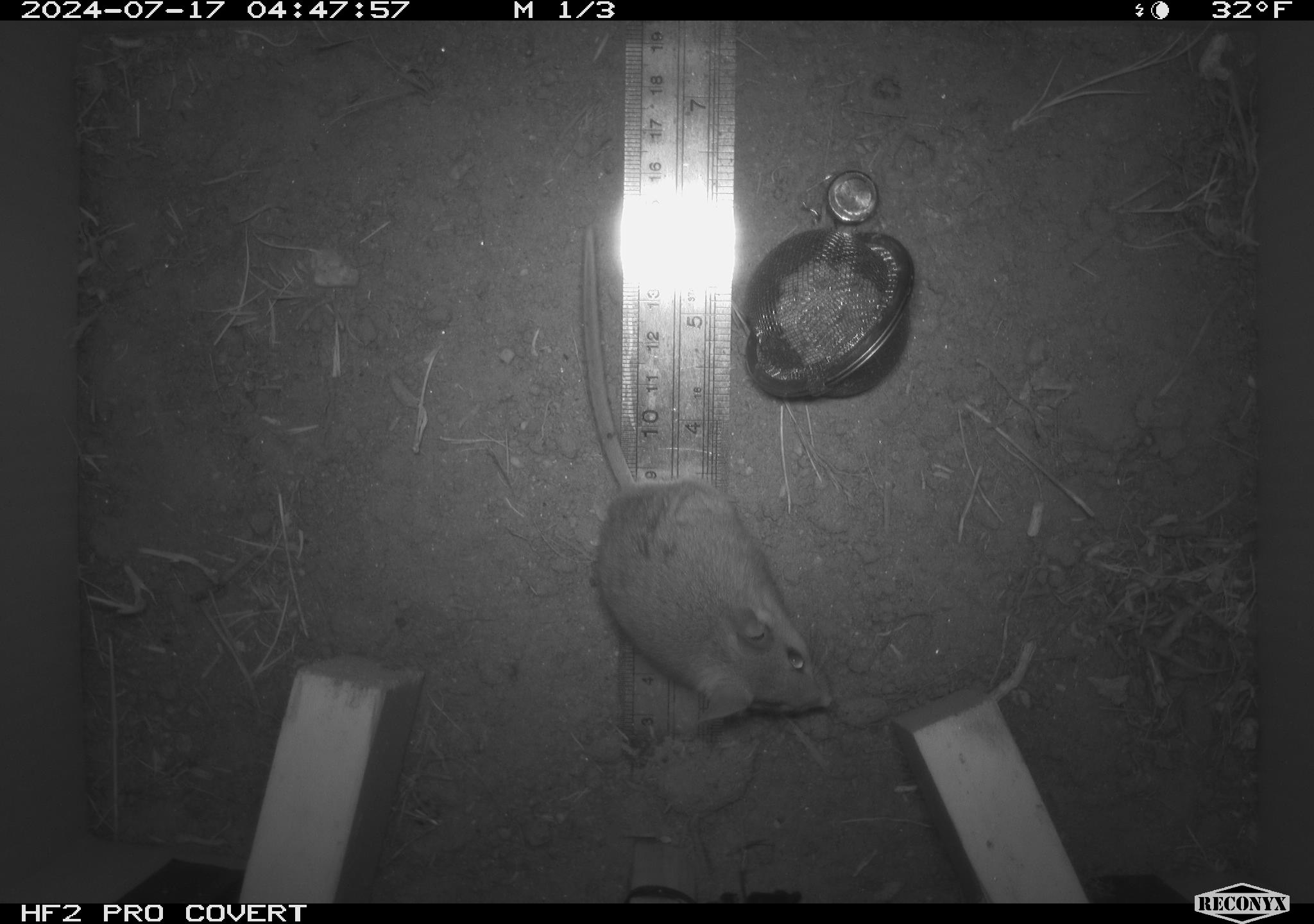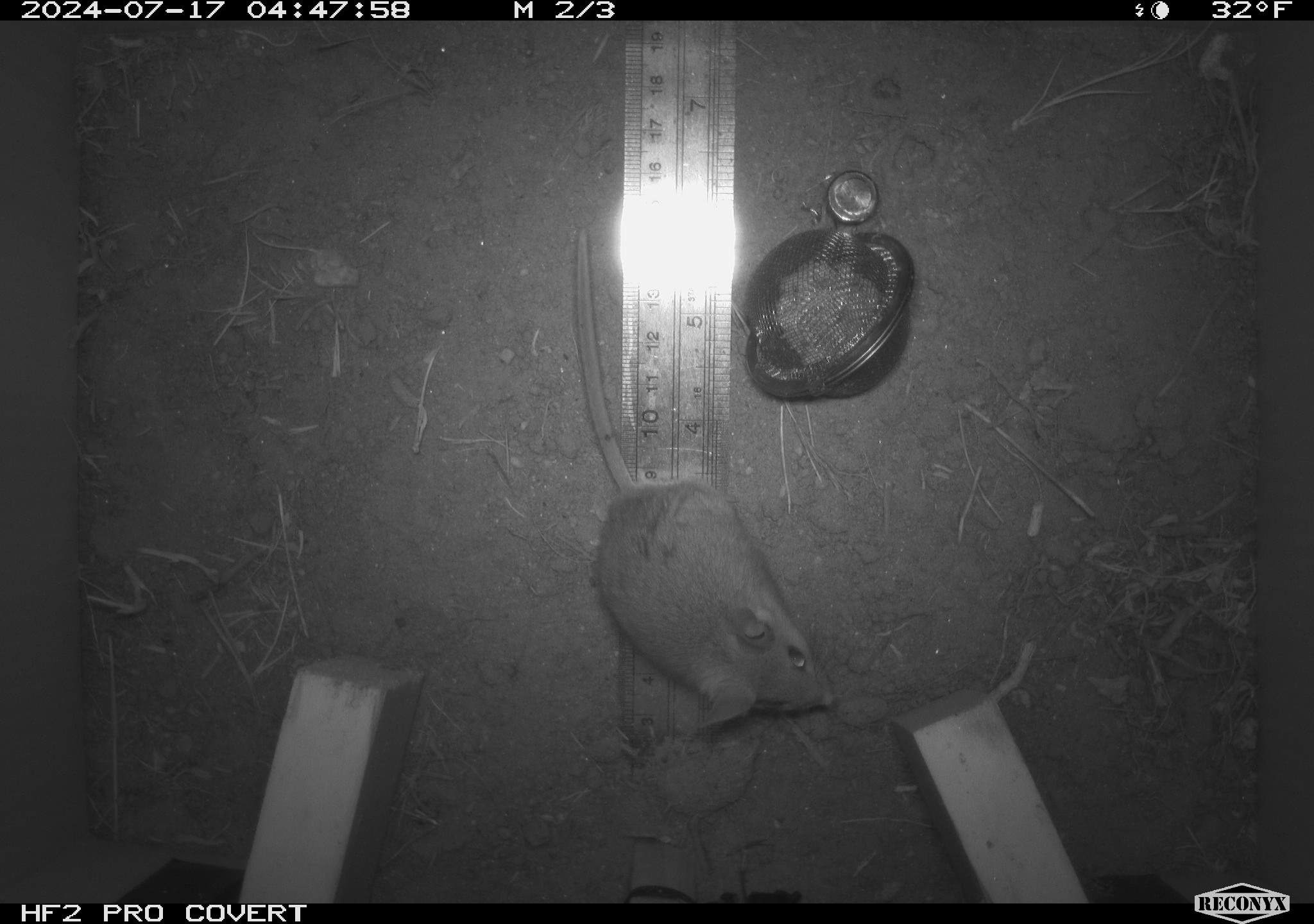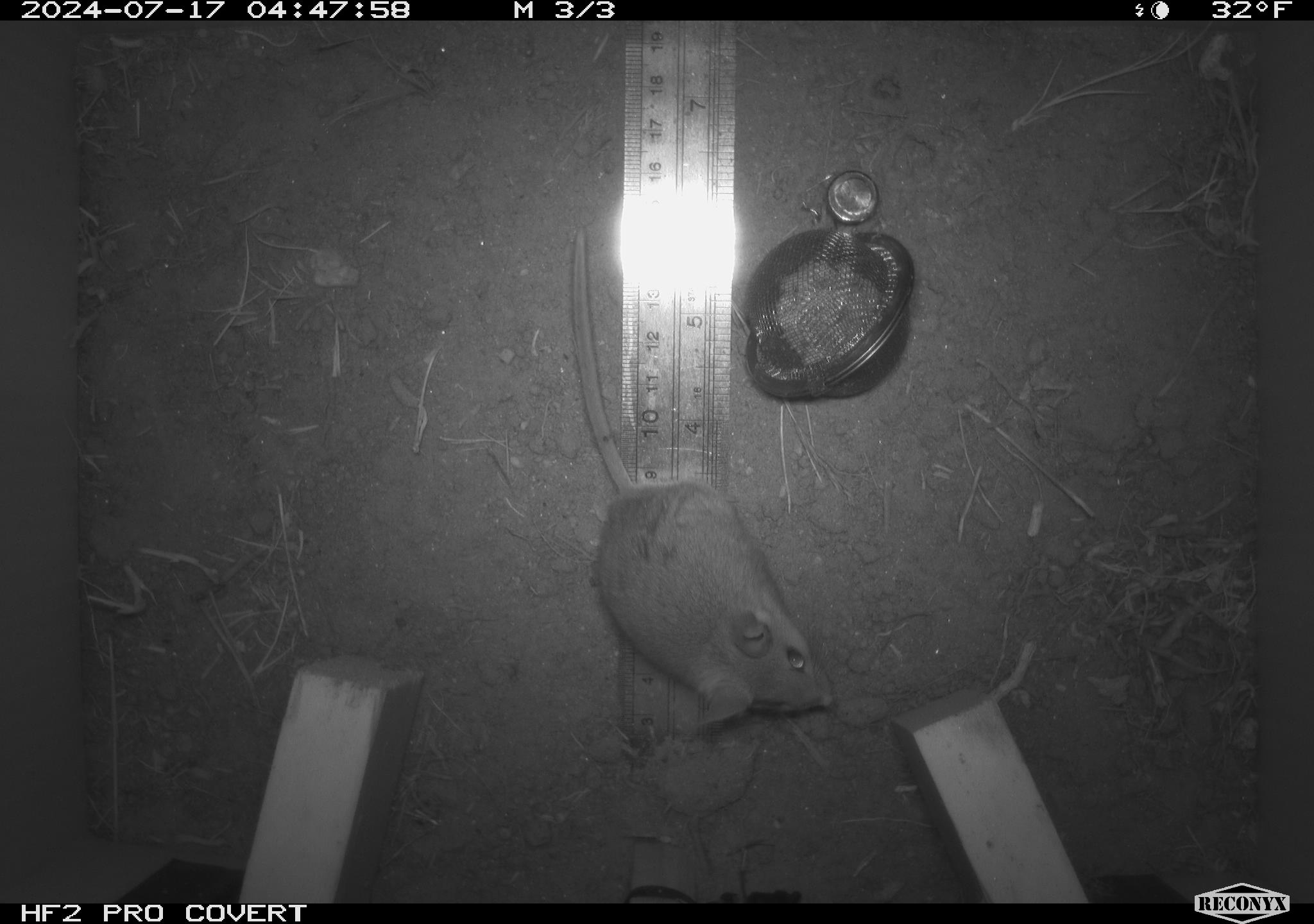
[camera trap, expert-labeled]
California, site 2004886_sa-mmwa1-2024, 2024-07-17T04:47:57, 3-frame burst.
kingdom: Animalia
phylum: Chordata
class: Mammalia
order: Rodentia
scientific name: Rodentia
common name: mouse species